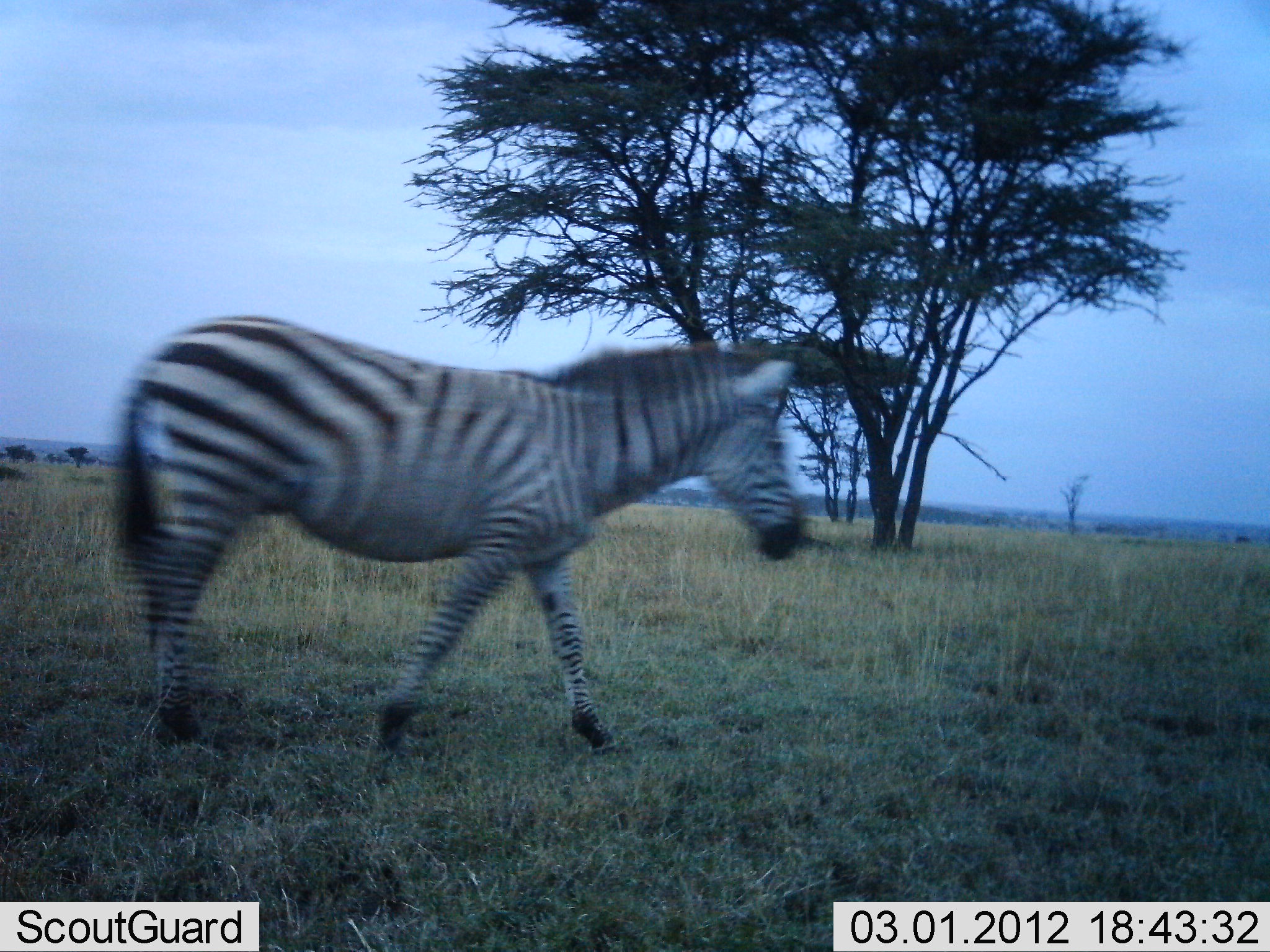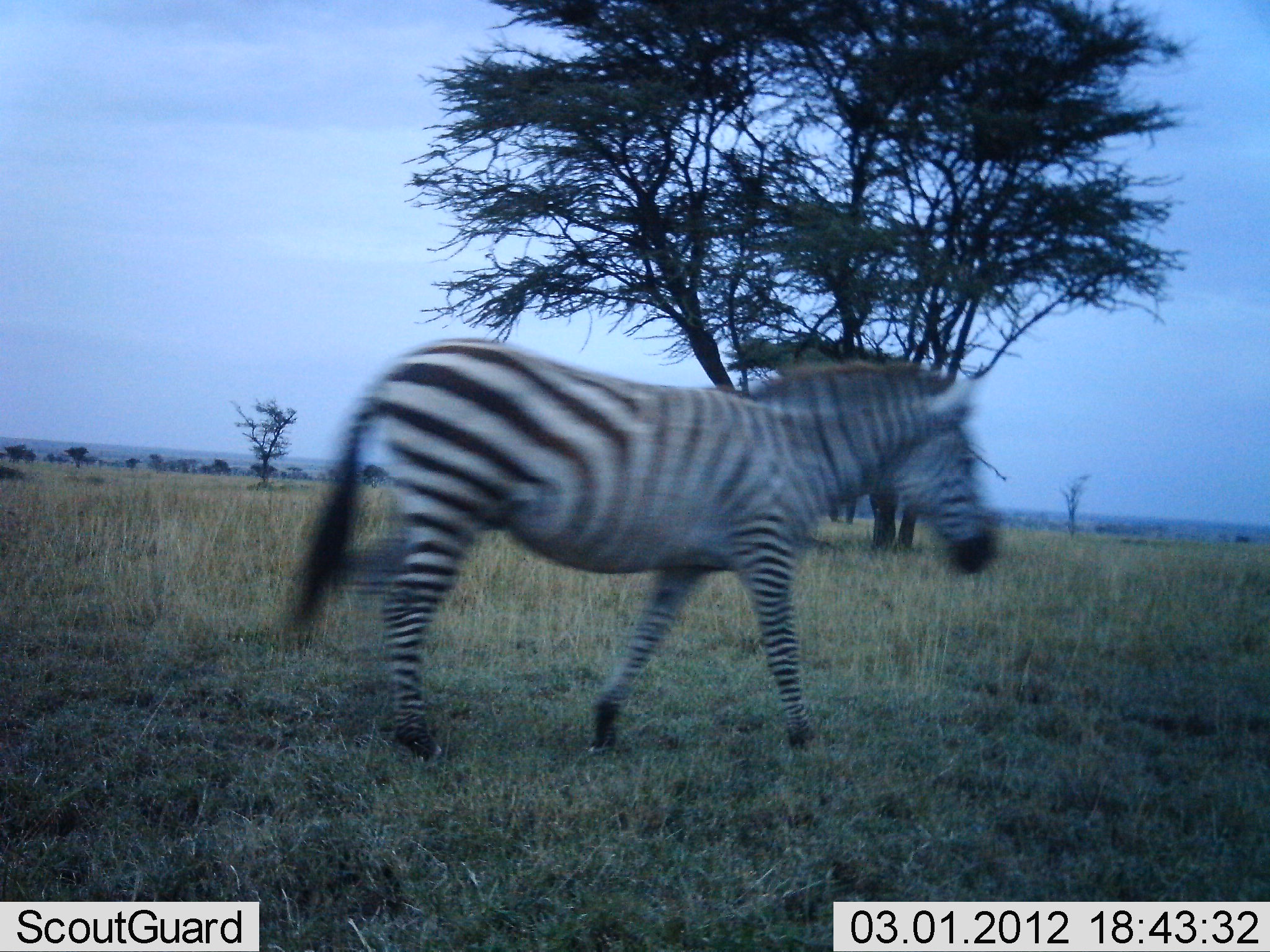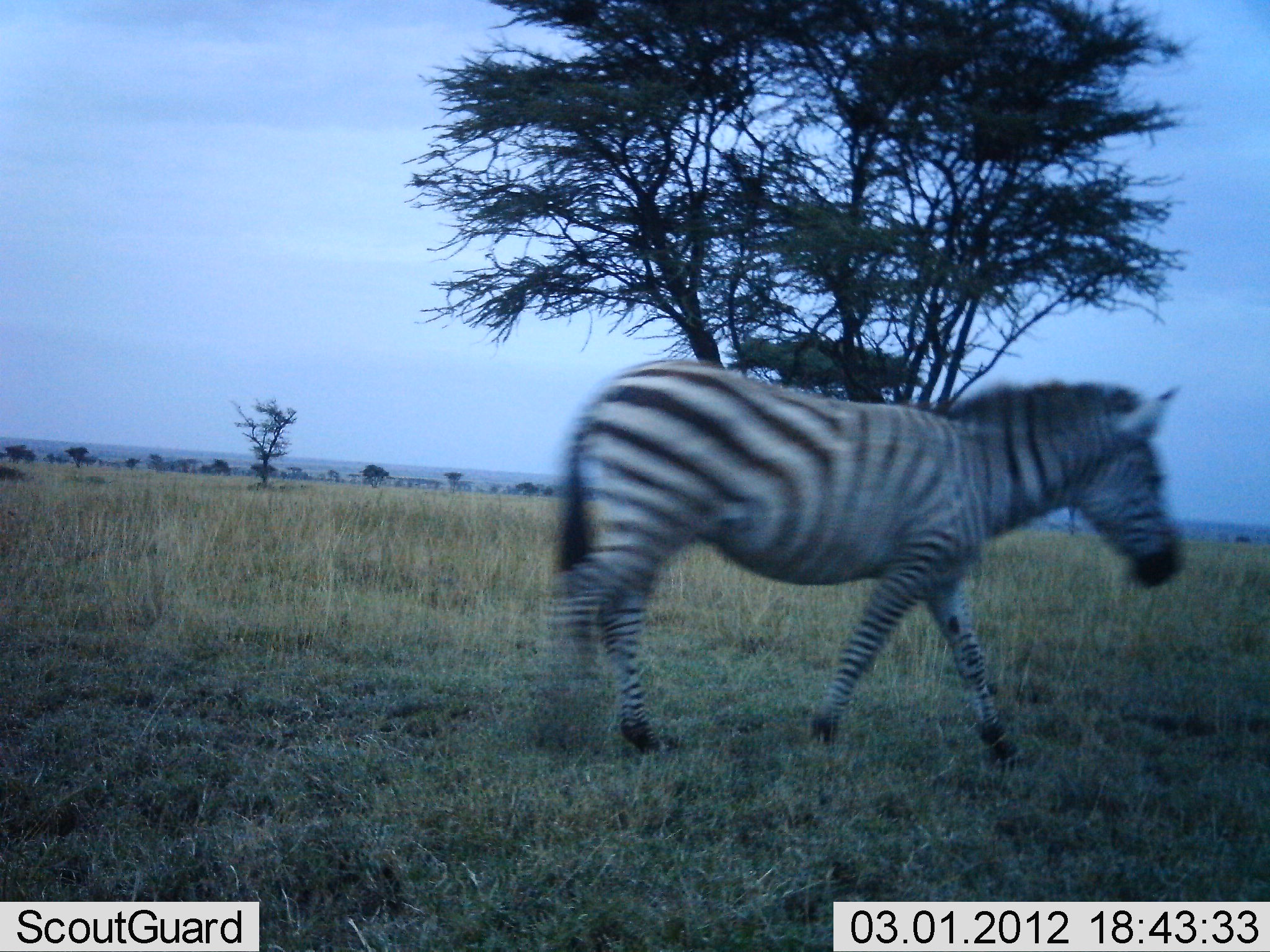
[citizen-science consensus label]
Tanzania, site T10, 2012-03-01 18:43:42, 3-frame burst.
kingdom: Animalia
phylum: Chordata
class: Mammalia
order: Perissodactyla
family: Equidae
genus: Equus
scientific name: Equus quagga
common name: plains zebra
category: zebra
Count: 1.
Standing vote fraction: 0%.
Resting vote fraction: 0%.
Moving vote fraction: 100%.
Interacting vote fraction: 0%.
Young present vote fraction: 0%.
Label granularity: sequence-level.